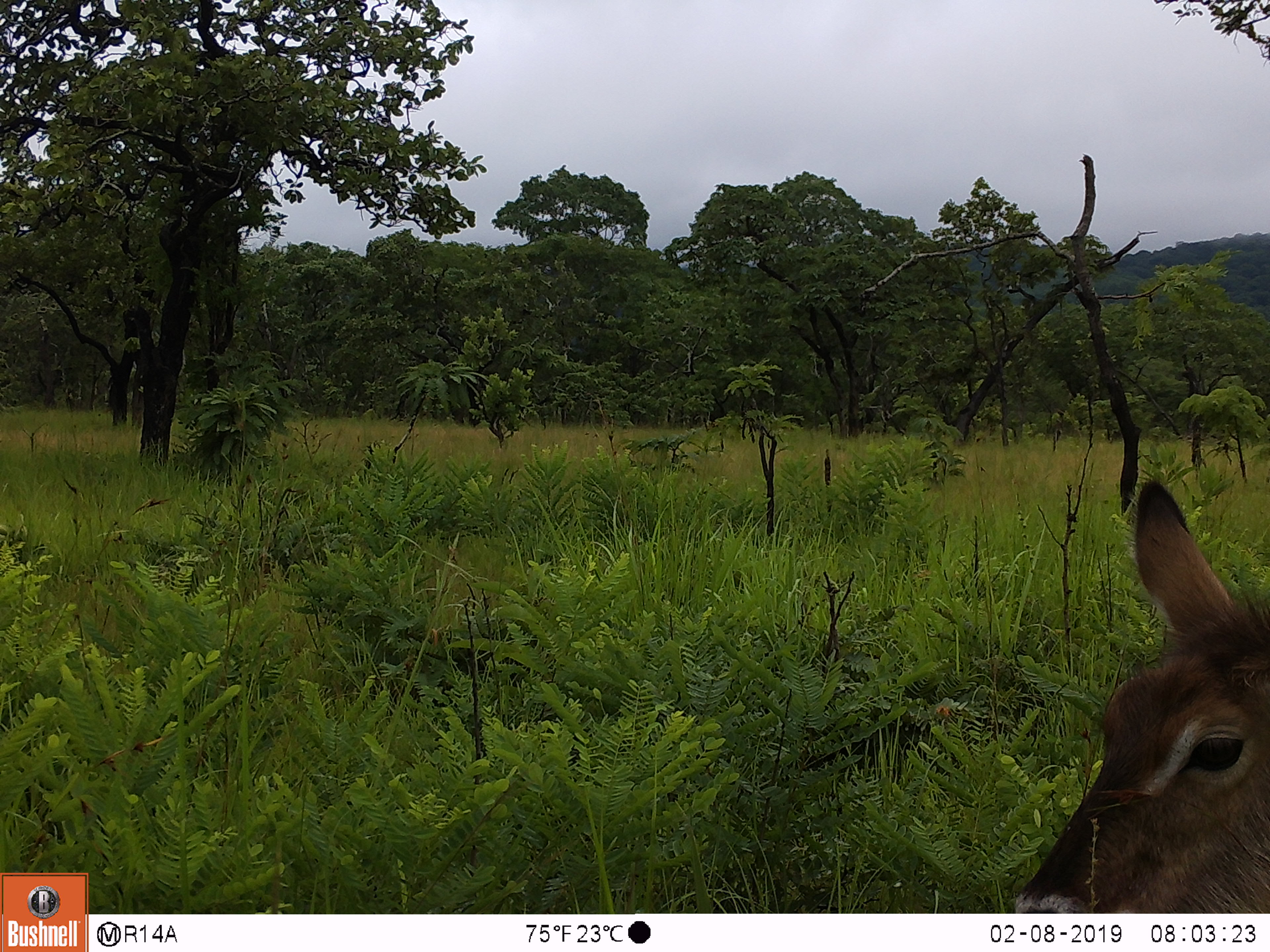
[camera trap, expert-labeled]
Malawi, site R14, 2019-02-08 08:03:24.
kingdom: Animalia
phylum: Chordata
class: Mammalia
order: Artiodactyla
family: Bovidae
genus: Kobus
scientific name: Kobus ellipsiprymnus ellipsiprymnus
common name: common waterbuck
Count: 1.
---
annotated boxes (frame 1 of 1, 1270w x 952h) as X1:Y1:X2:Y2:
common waterbuck: 1003:455:1266:911